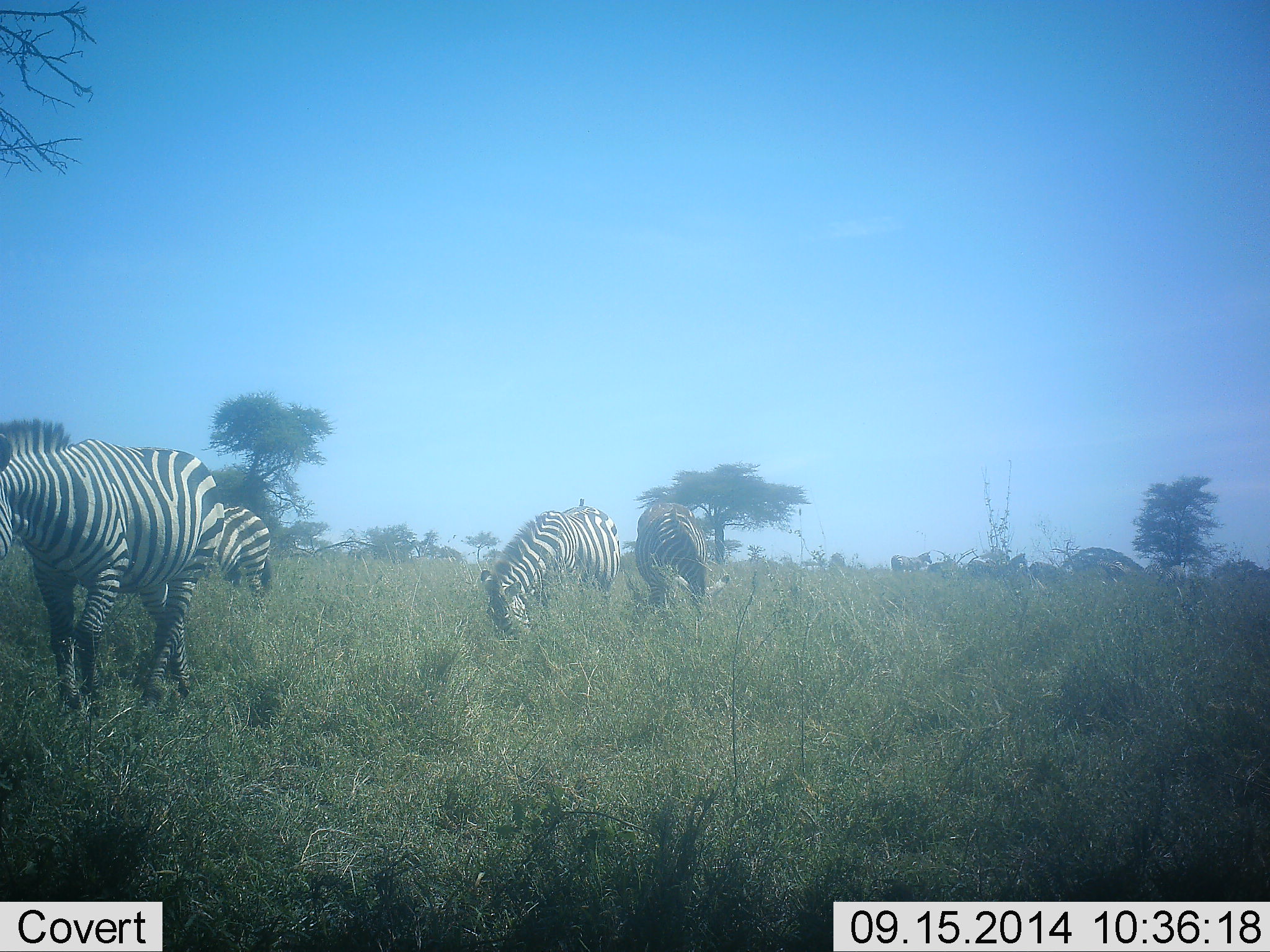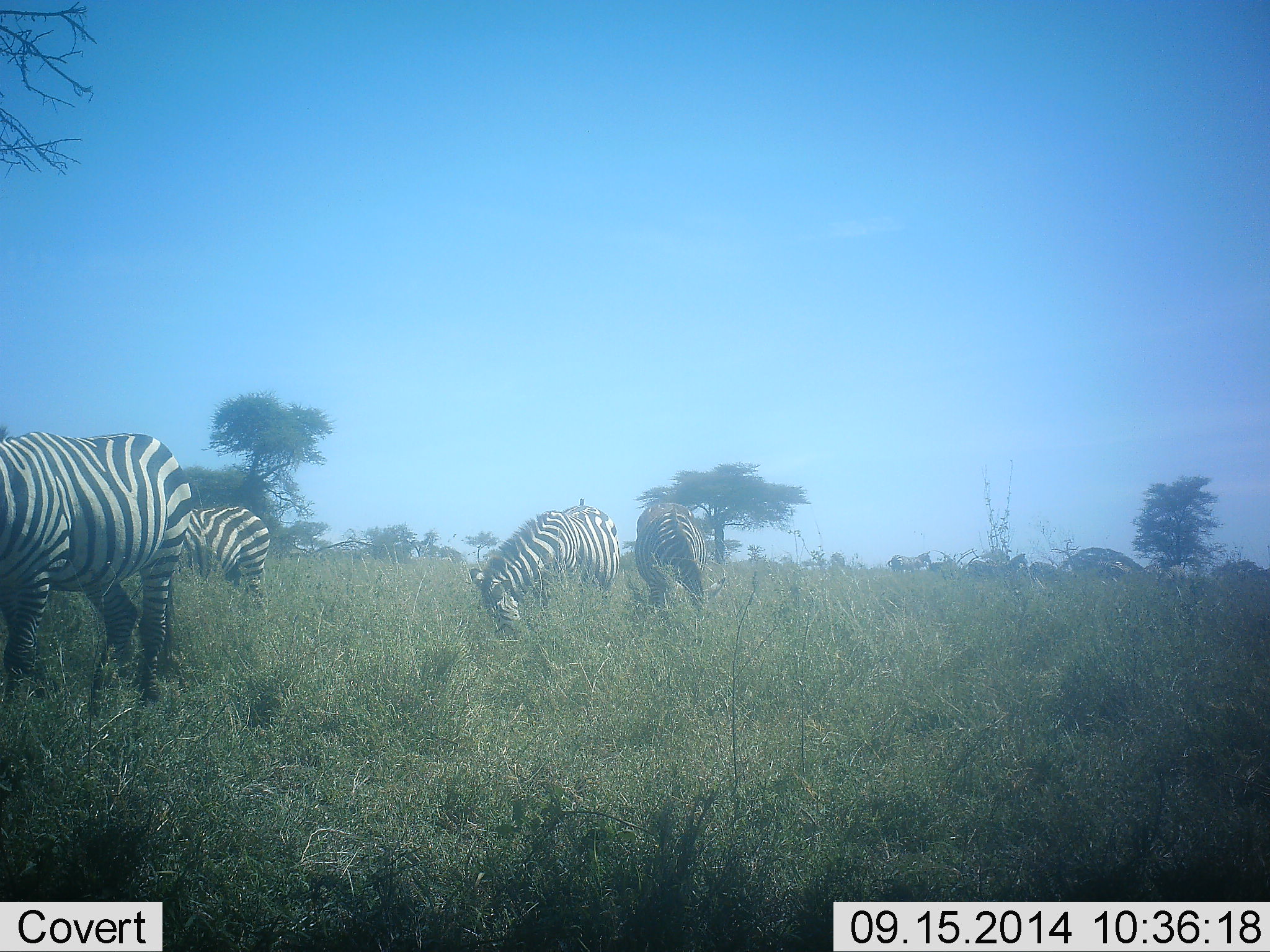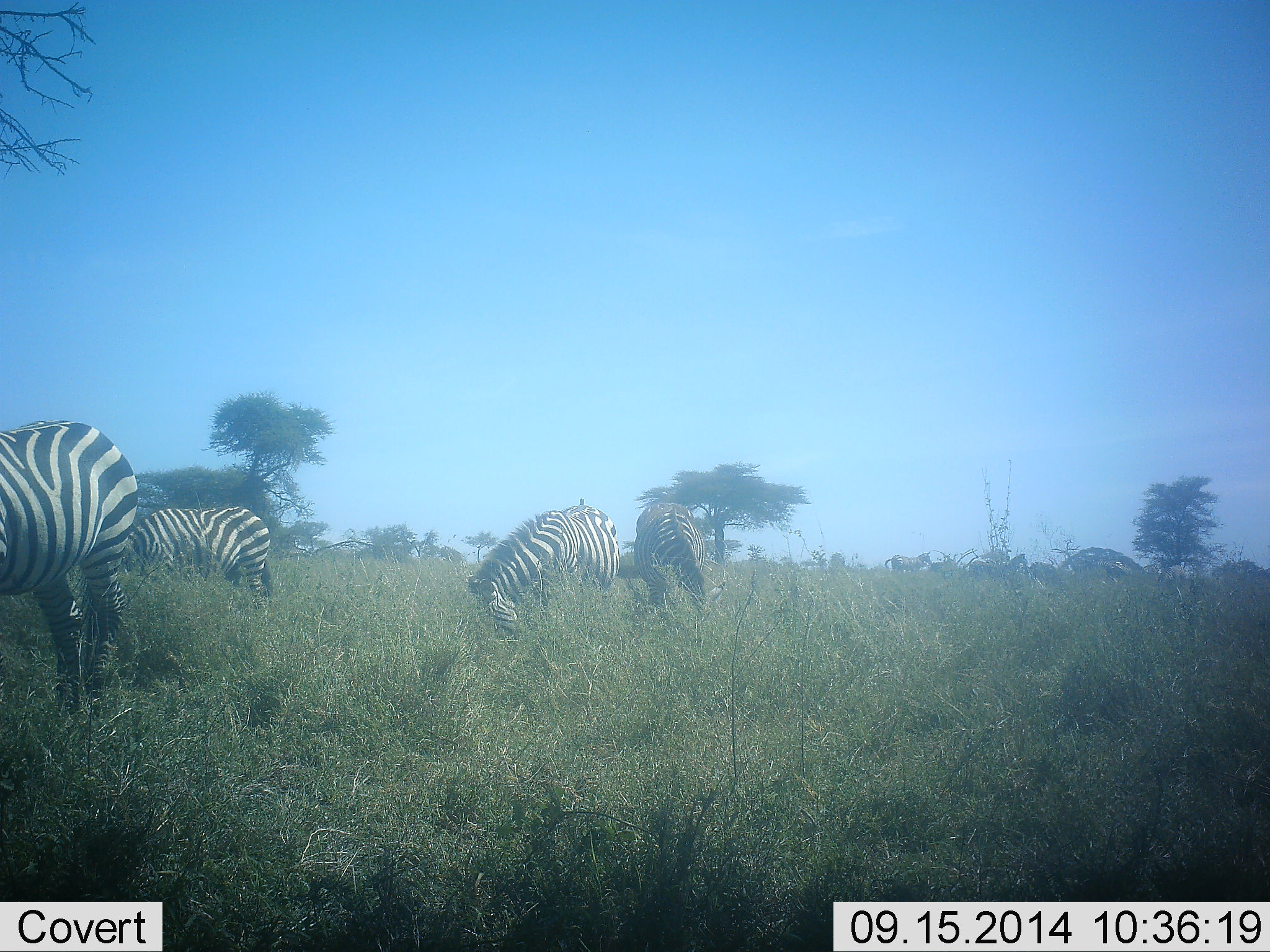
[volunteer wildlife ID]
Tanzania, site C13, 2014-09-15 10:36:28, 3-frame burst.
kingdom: Animalia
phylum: Chordata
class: Mammalia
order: Perissodactyla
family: Equidae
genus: Equus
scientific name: Equus quagga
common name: plains zebra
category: zebra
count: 4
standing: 40%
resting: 0%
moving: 30%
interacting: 0%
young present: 10%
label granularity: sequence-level